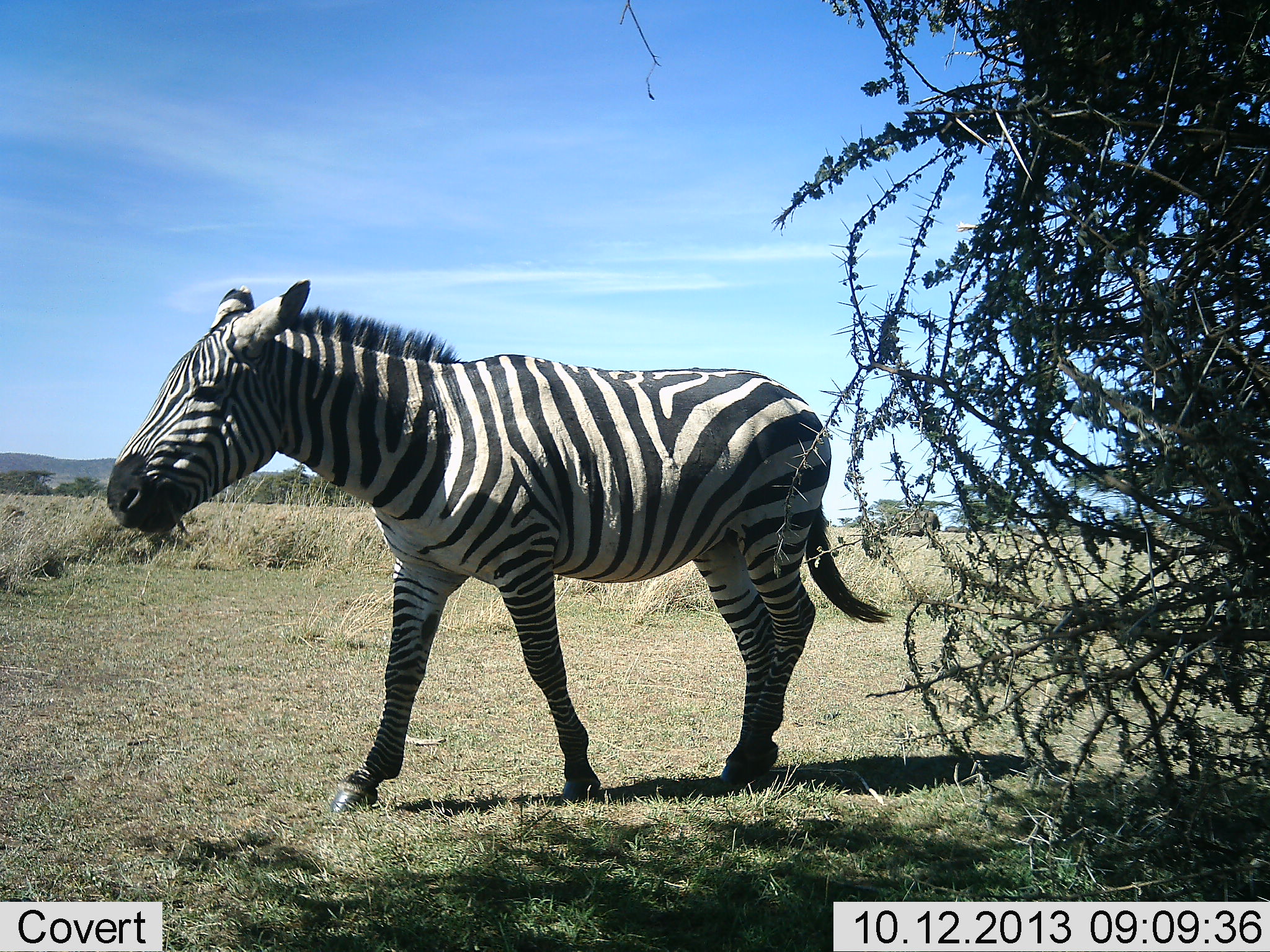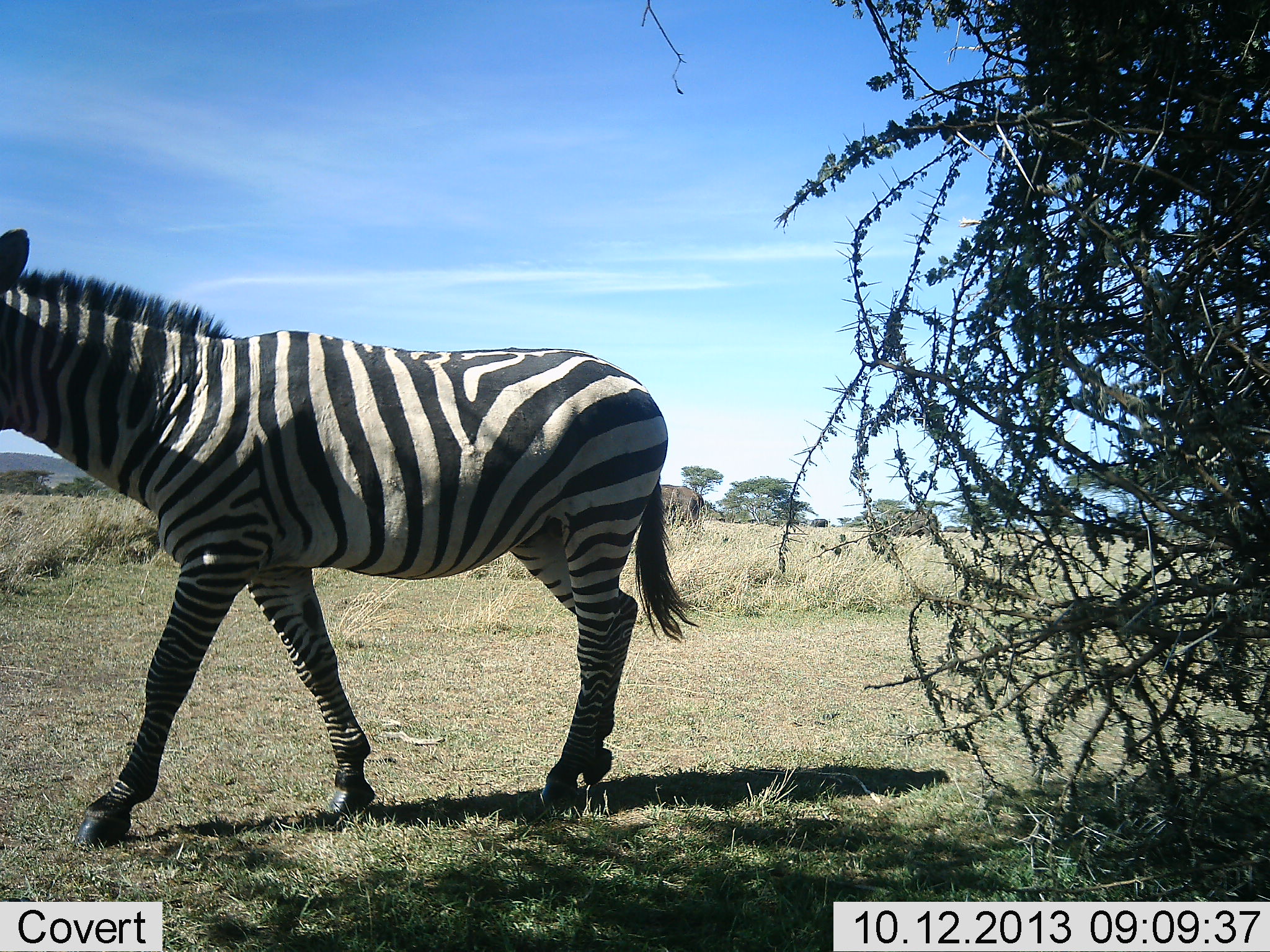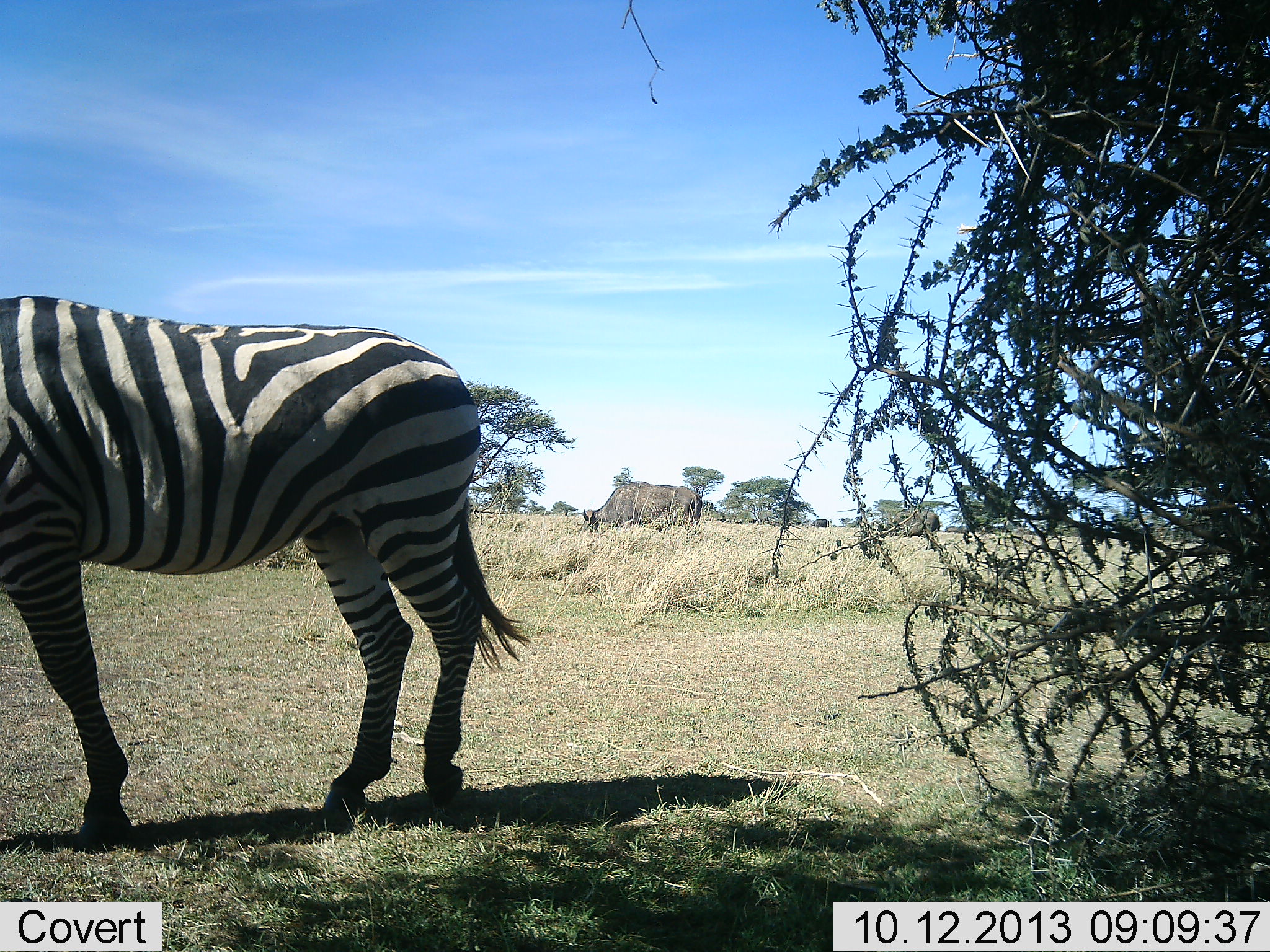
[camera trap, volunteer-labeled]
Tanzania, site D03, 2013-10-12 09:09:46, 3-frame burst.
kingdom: Animalia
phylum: Chordata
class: Mammalia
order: Artiodactyla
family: Bovidae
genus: Connochaetes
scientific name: Connochaetes taurinus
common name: blue wildebeest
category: wildebeest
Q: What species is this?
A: Wildebeest (blue wildebeest) (Connochaetes taurinus).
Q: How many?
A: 2.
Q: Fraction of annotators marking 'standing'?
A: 33%.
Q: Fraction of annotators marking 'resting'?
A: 0%.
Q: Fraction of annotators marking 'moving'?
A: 0%.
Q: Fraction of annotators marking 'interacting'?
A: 0%.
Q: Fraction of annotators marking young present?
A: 0%.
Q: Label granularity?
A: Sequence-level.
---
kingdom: Animalia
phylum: Chordata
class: Mammalia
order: Perissodactyla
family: Equidae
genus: Equus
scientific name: Equus quagga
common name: plains zebra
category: zebra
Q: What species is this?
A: Zebra (plains zebra) (Equus quagga).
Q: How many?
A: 1.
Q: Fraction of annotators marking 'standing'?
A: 0%.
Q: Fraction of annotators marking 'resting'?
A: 0%.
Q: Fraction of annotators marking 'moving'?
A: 100%.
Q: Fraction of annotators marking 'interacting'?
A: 0%.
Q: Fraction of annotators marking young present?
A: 0%.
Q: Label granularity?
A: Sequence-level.